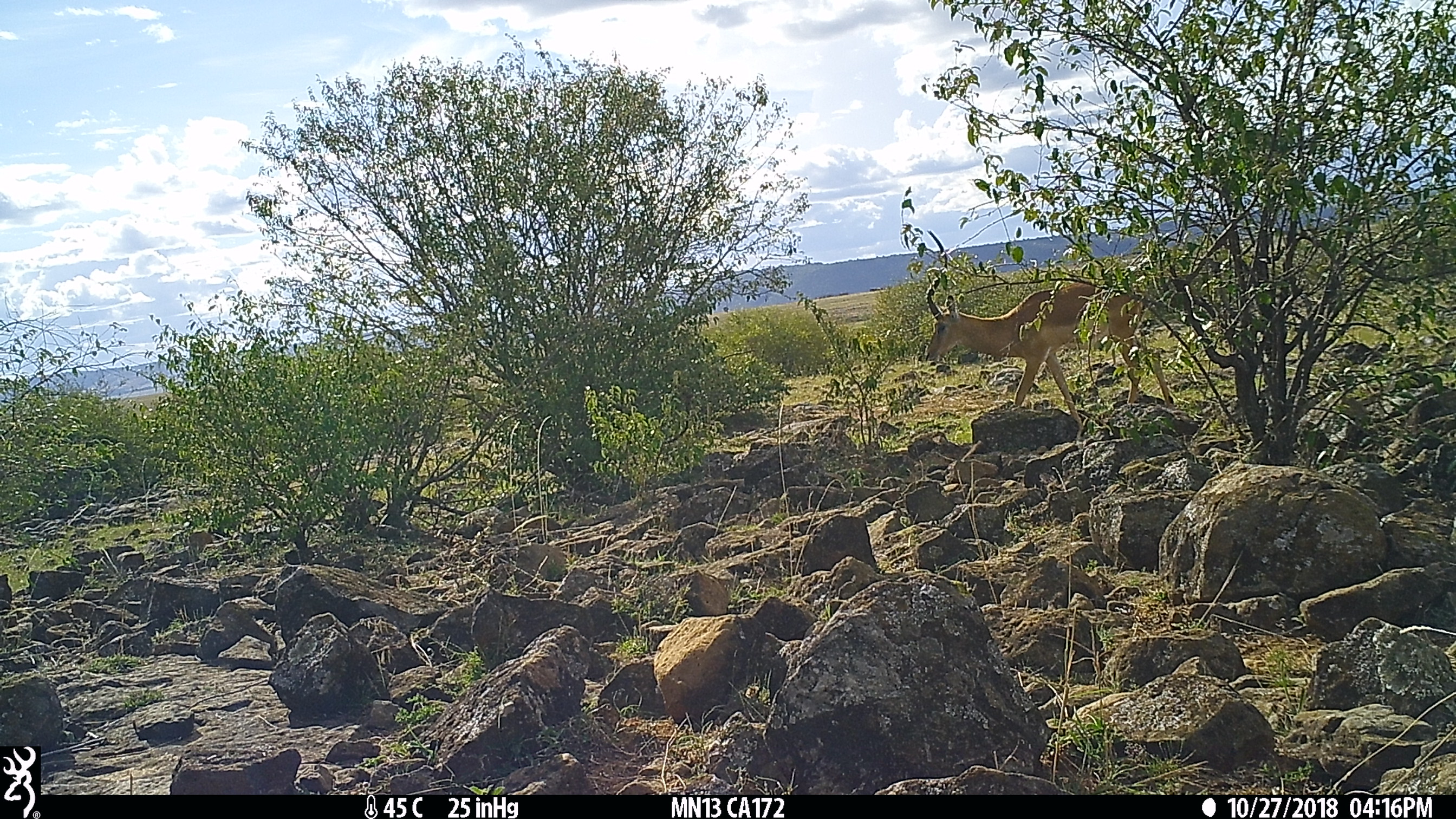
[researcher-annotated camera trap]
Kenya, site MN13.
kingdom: Animalia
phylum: Chordata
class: Mammalia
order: Artiodactyla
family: Bovidae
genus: Aepyceros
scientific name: Aepyceros melampus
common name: impala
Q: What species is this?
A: Impala (Aepyceros melampus).